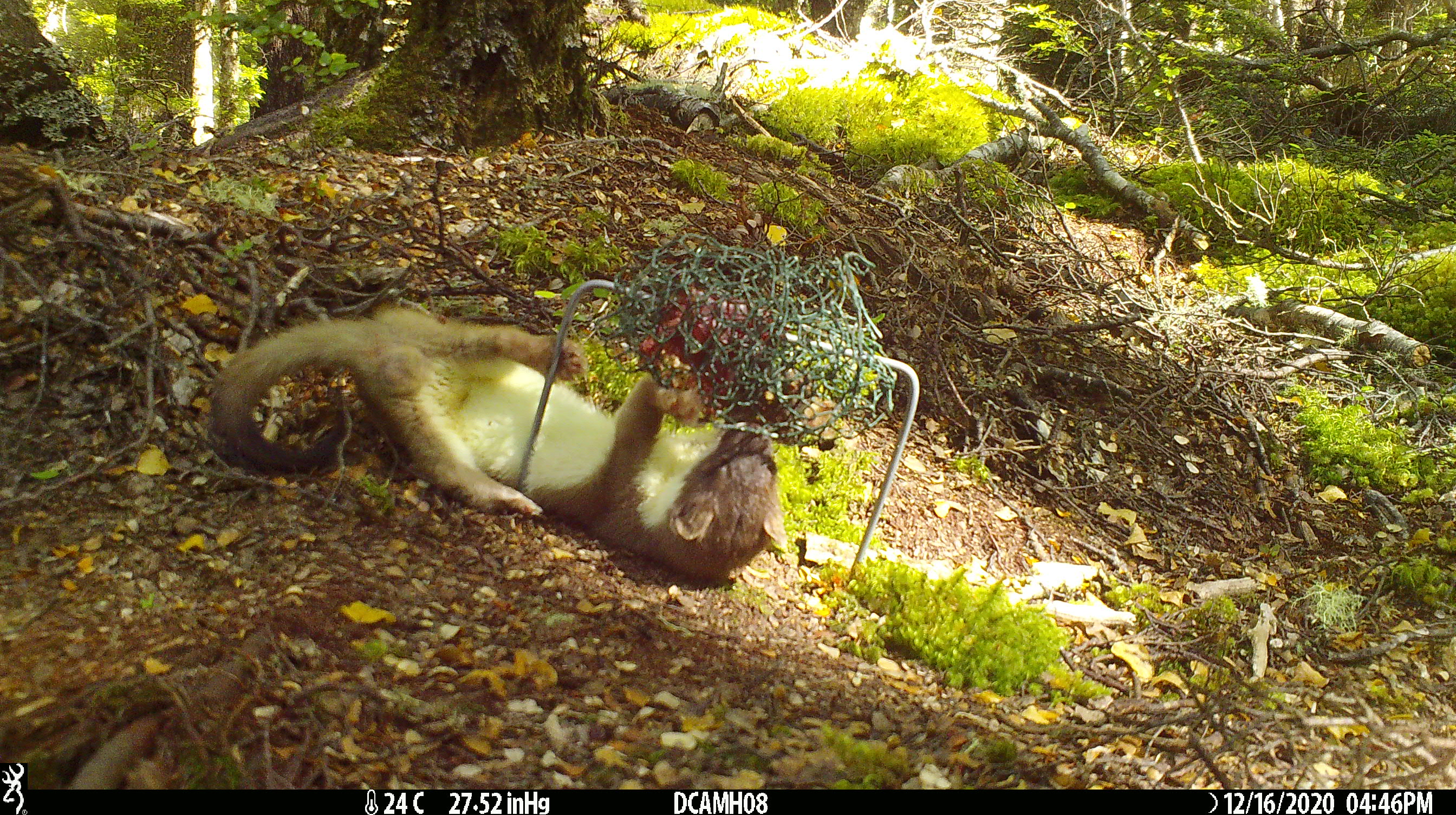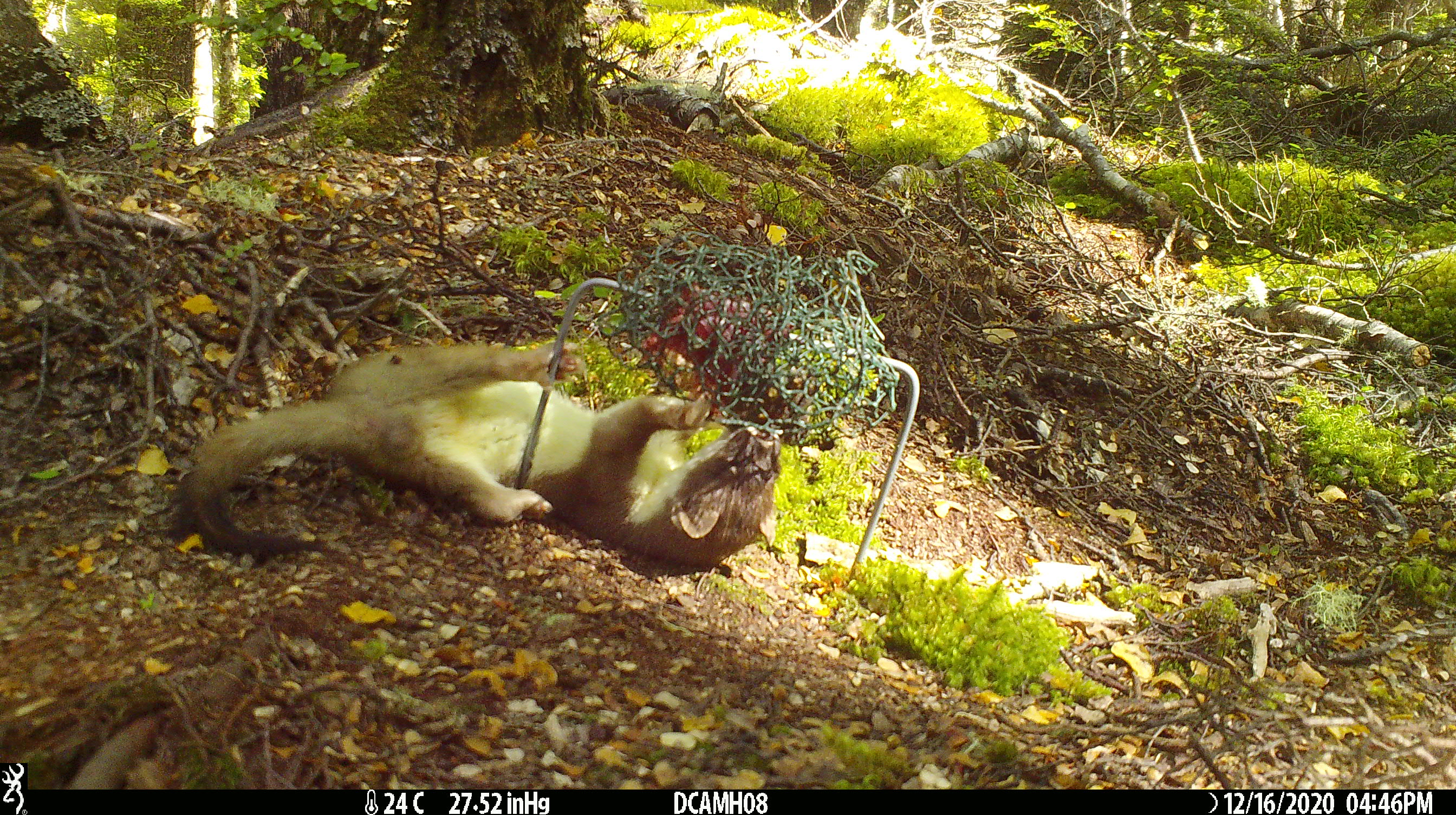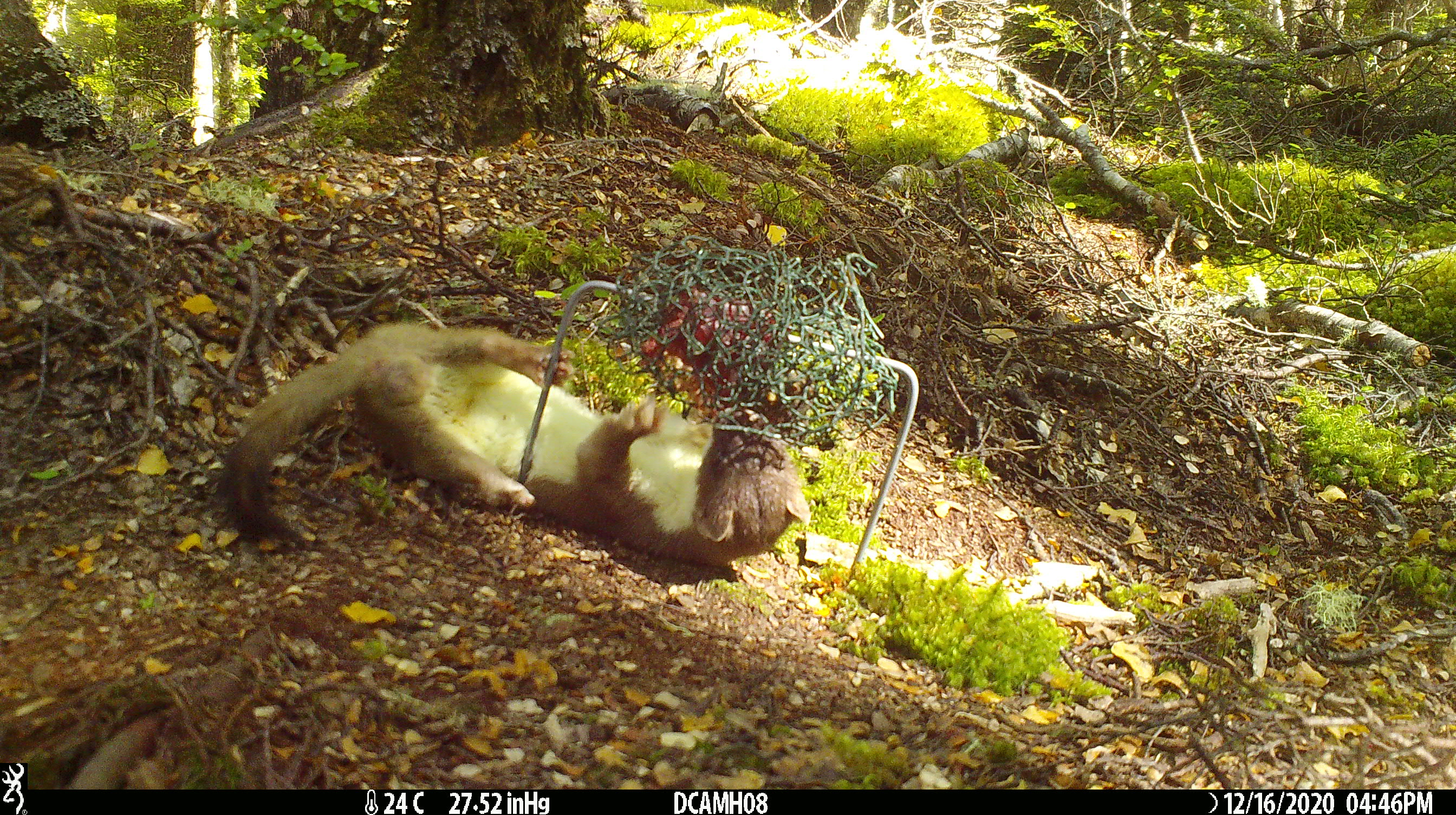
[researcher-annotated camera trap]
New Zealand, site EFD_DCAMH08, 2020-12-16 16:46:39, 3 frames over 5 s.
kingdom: Animalia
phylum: Chordata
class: Mammalia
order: Carnivora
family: Mustelidae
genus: Mustela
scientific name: Mustela erminea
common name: stoat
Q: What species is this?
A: Stoat (Mustela erminea).